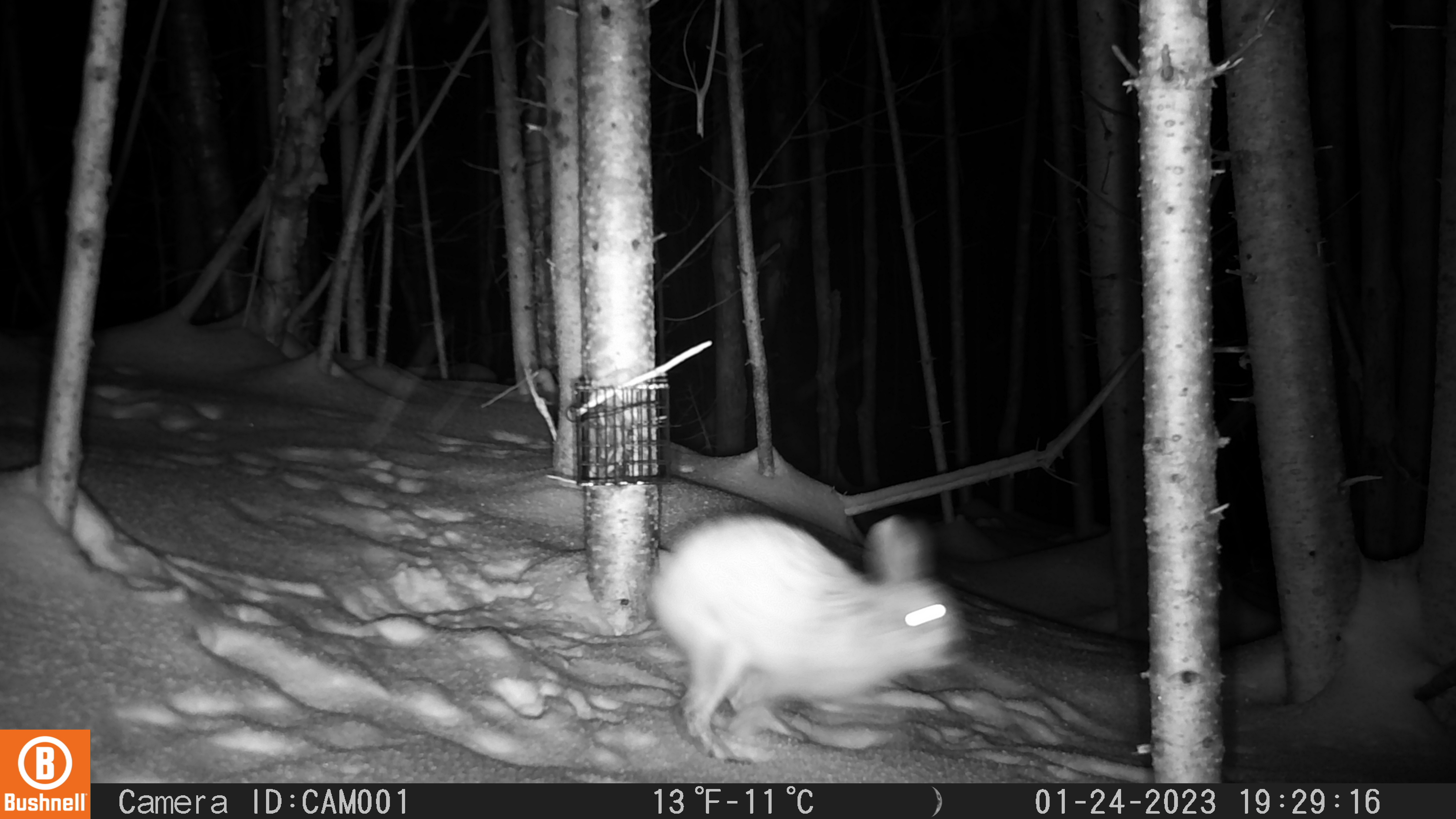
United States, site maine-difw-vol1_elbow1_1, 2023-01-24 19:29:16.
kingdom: Animalia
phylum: Chordata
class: Mammalia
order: Lagomorpha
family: Leporidae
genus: Lepus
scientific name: Lepus americanus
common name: snowshoe hare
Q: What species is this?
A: Snowshoe hare (Lepus americanus).